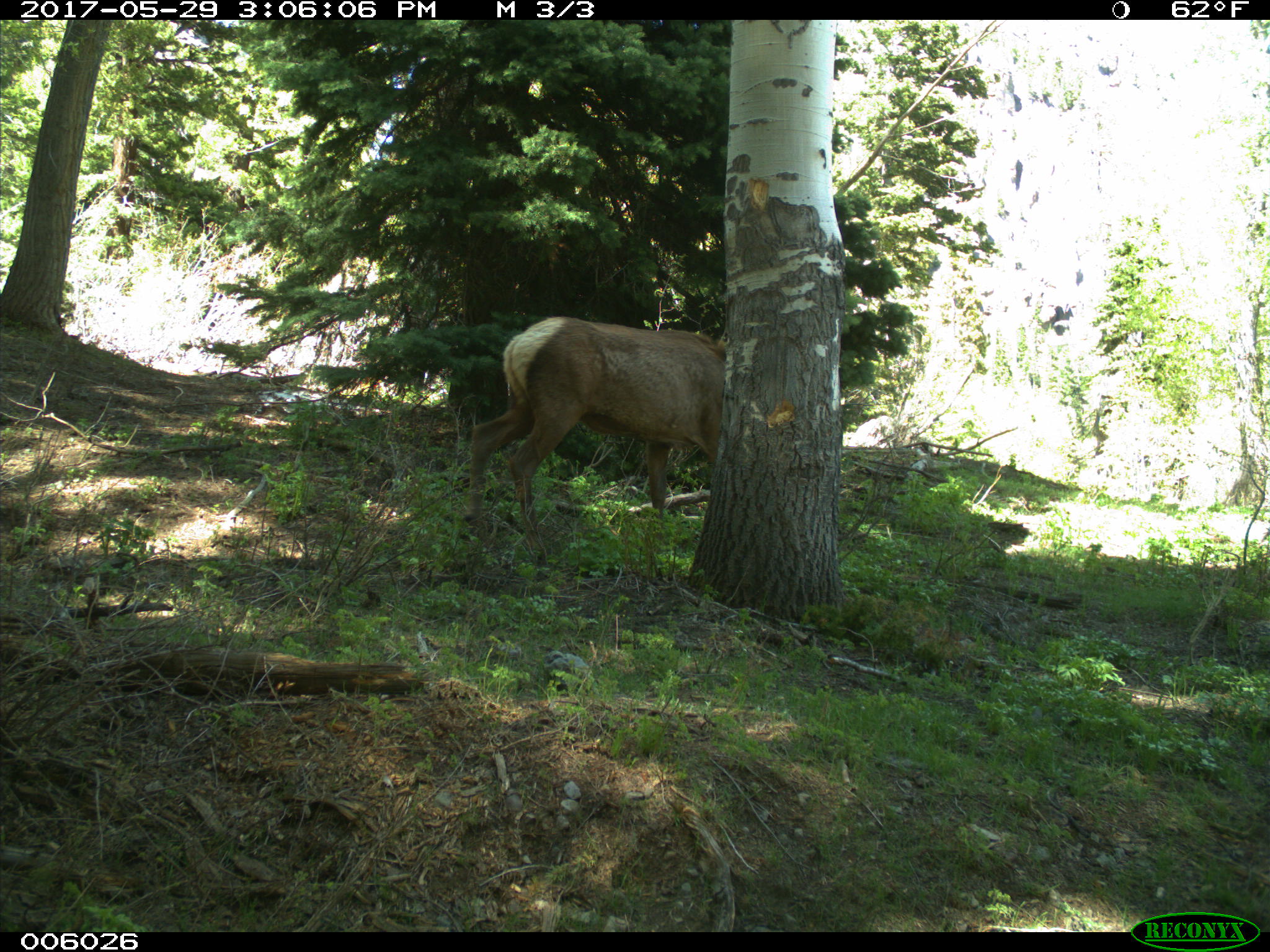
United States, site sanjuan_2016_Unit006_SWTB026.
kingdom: Animalia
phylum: Chordata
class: Mammalia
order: Artiodactyla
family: Cervidae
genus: Cervus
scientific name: Cervus elaphus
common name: red deer